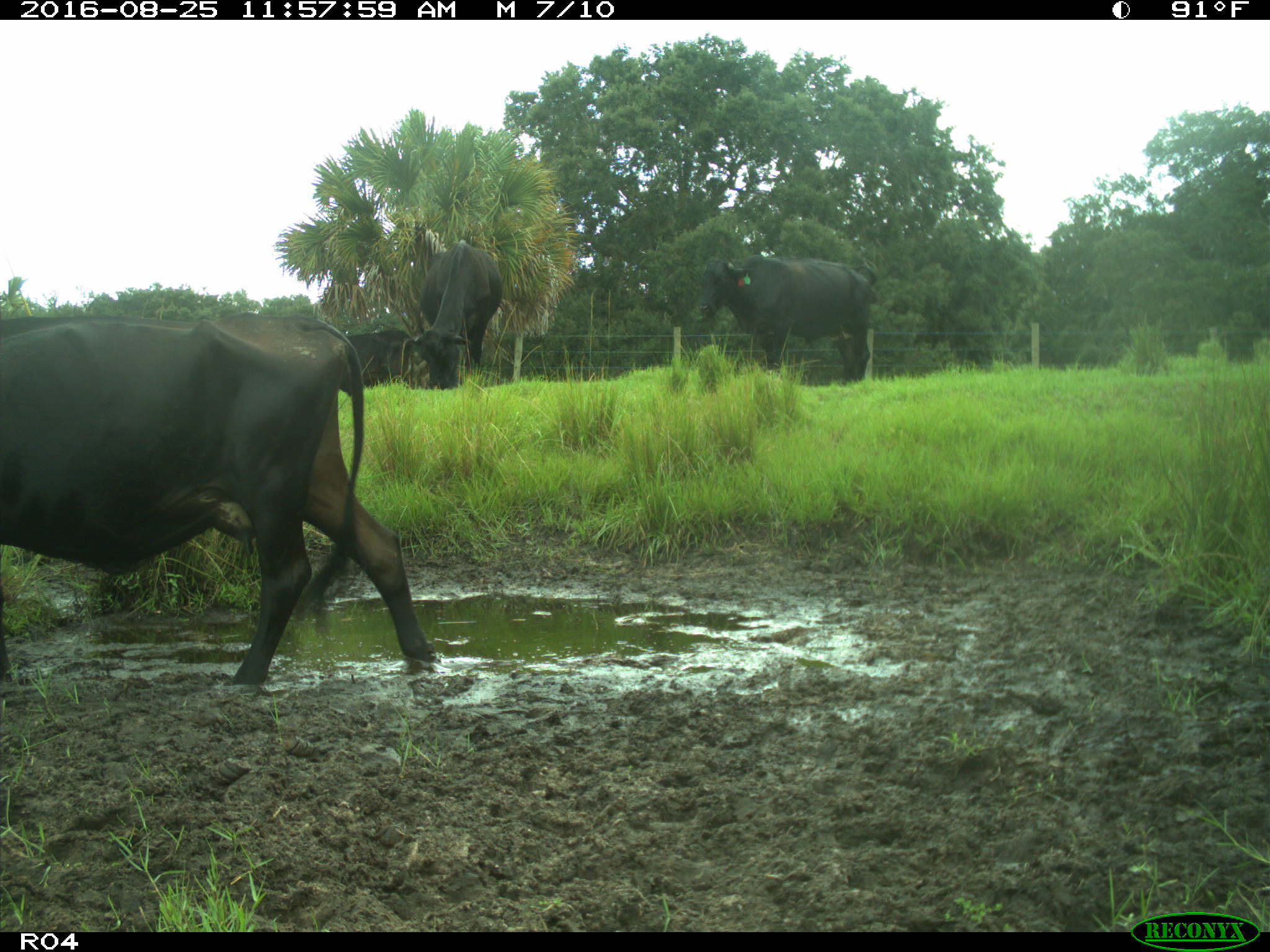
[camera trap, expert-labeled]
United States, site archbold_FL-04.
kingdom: Animalia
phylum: Chordata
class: Mammalia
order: Artiodactyla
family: Bovidae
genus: Bos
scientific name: Bos taurus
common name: domestic cow